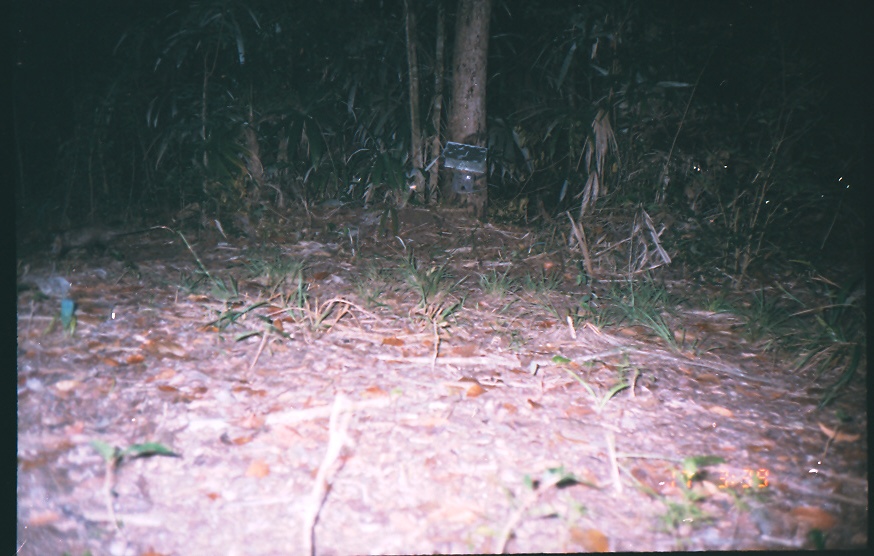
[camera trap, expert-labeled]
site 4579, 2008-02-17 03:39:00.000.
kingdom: Animalia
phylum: Chordata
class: Mammalia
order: Didelphimorphia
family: Didelphidae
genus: Didelphis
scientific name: Didelphis marsupialis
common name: southern opossum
Didelphis marsupialis (southern opossum).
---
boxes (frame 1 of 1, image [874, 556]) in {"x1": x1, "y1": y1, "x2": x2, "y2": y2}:
didelphis marsupialis: {"x1": 51, "y1": 223, "x2": 174, "y2": 258}